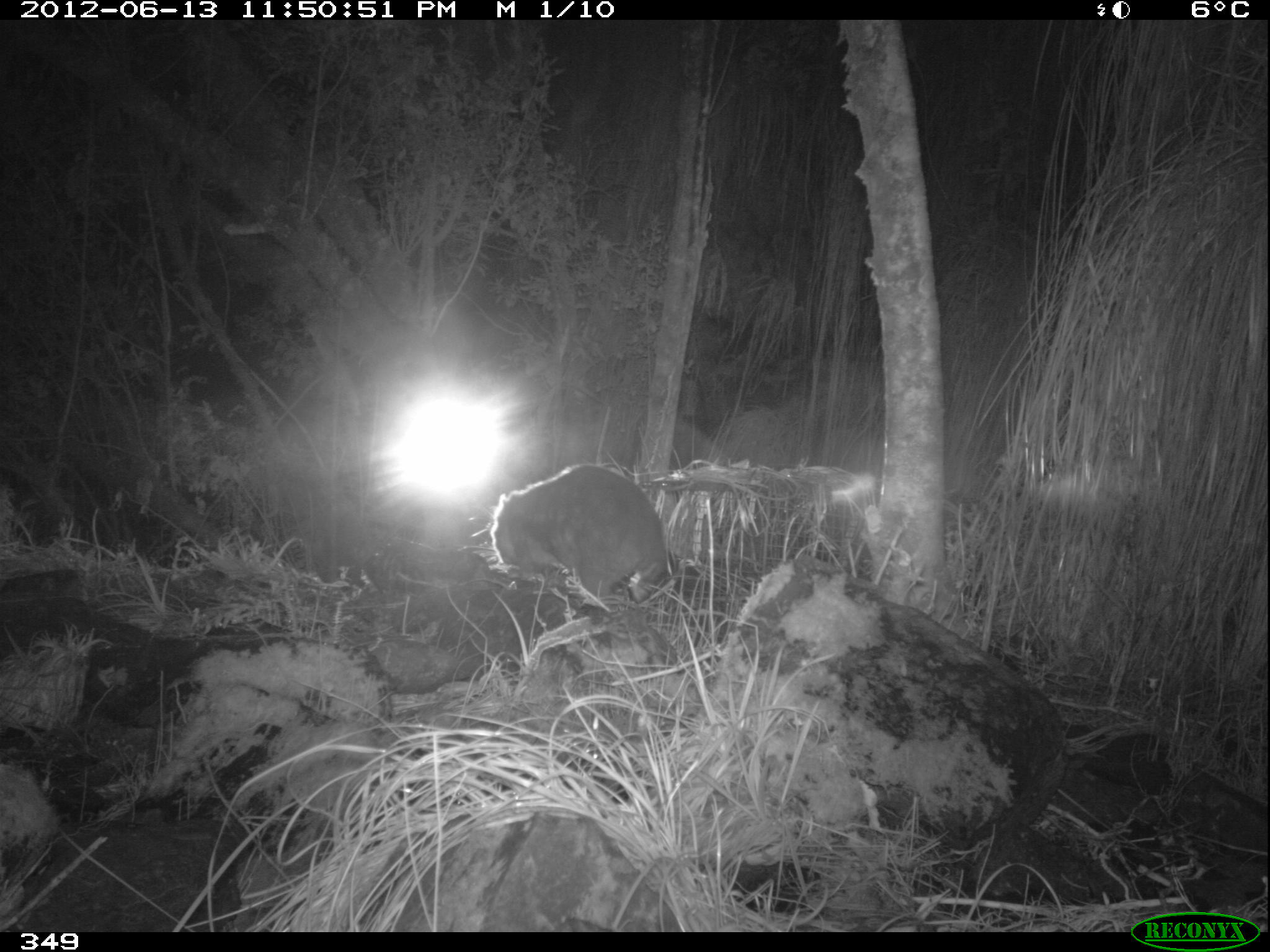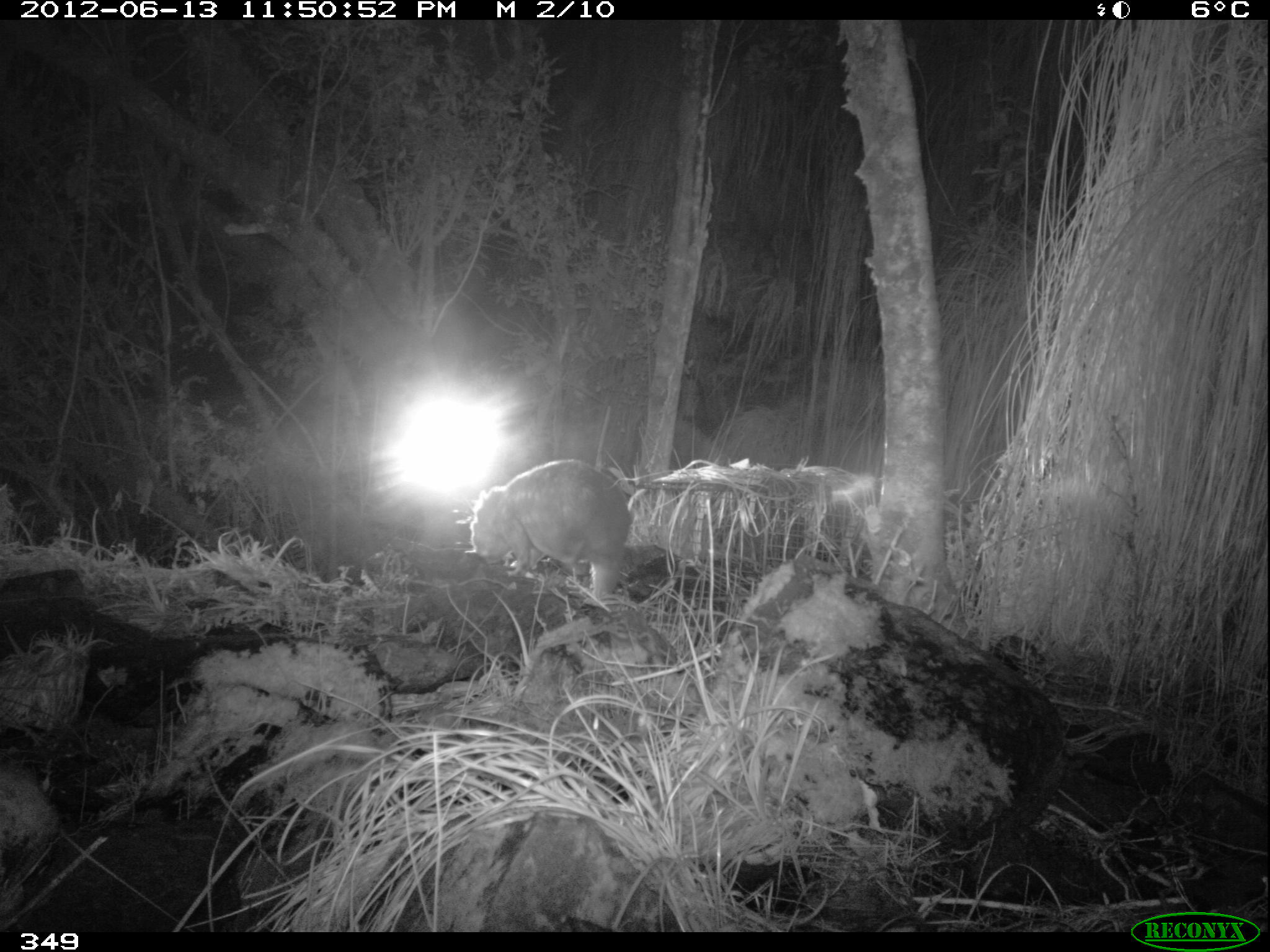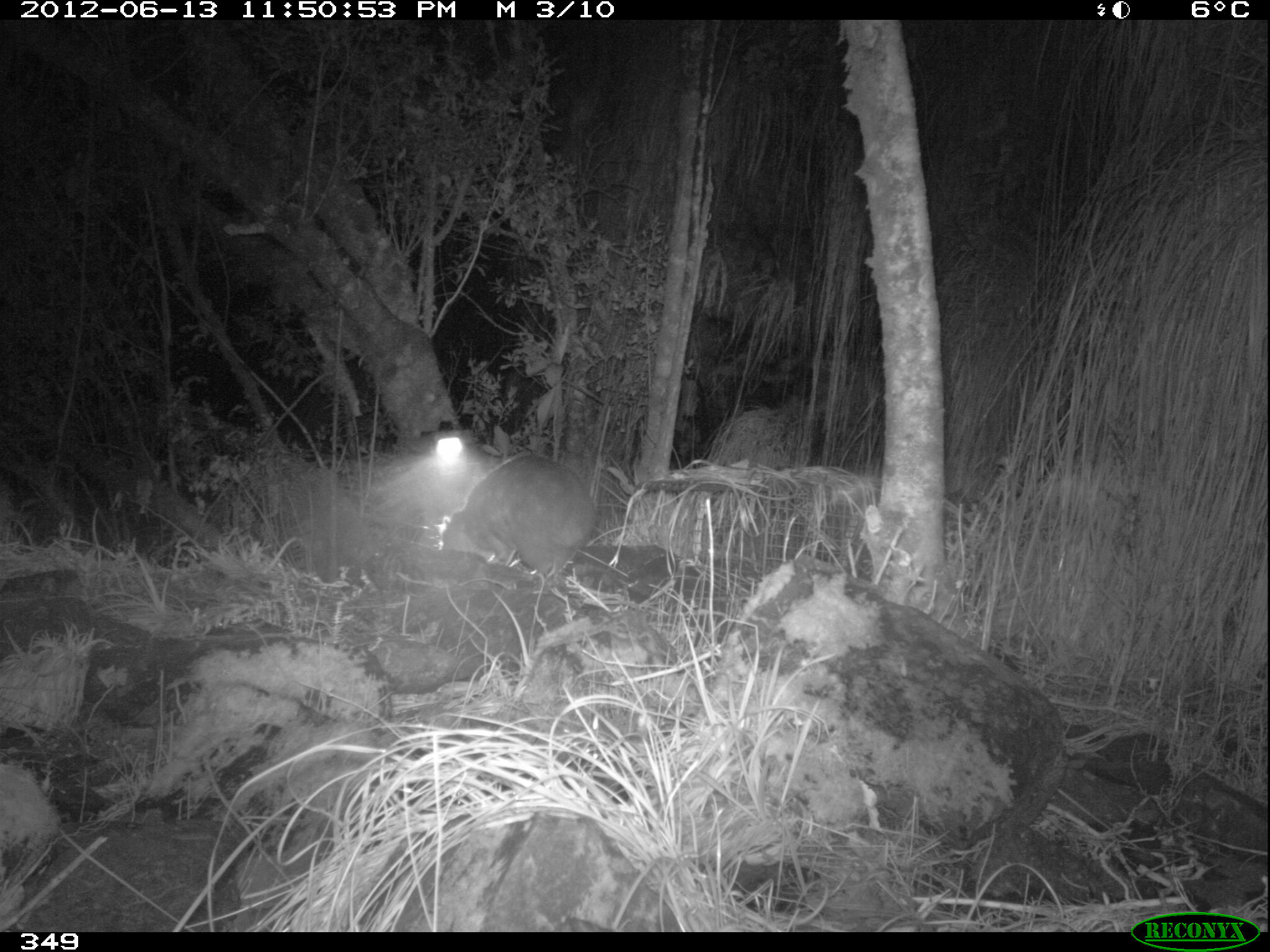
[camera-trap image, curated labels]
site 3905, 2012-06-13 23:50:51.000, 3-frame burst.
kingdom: Animalia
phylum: Chordata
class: Mammalia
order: Rodentia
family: Cuniculidae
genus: Cuniculus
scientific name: Cuniculus taczanowskii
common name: mountain paca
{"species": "Cuniculus taczanowskii (mountain paca)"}